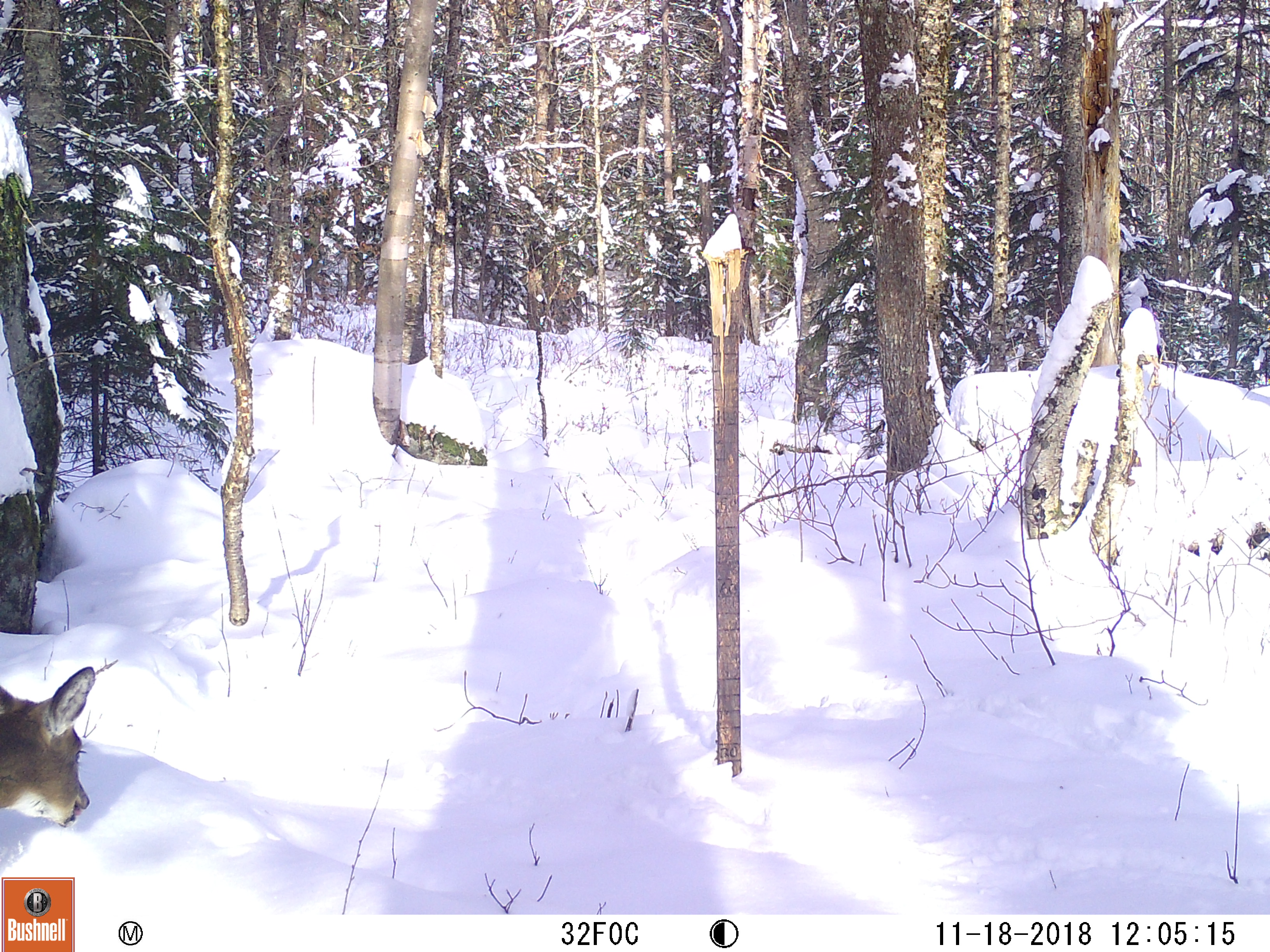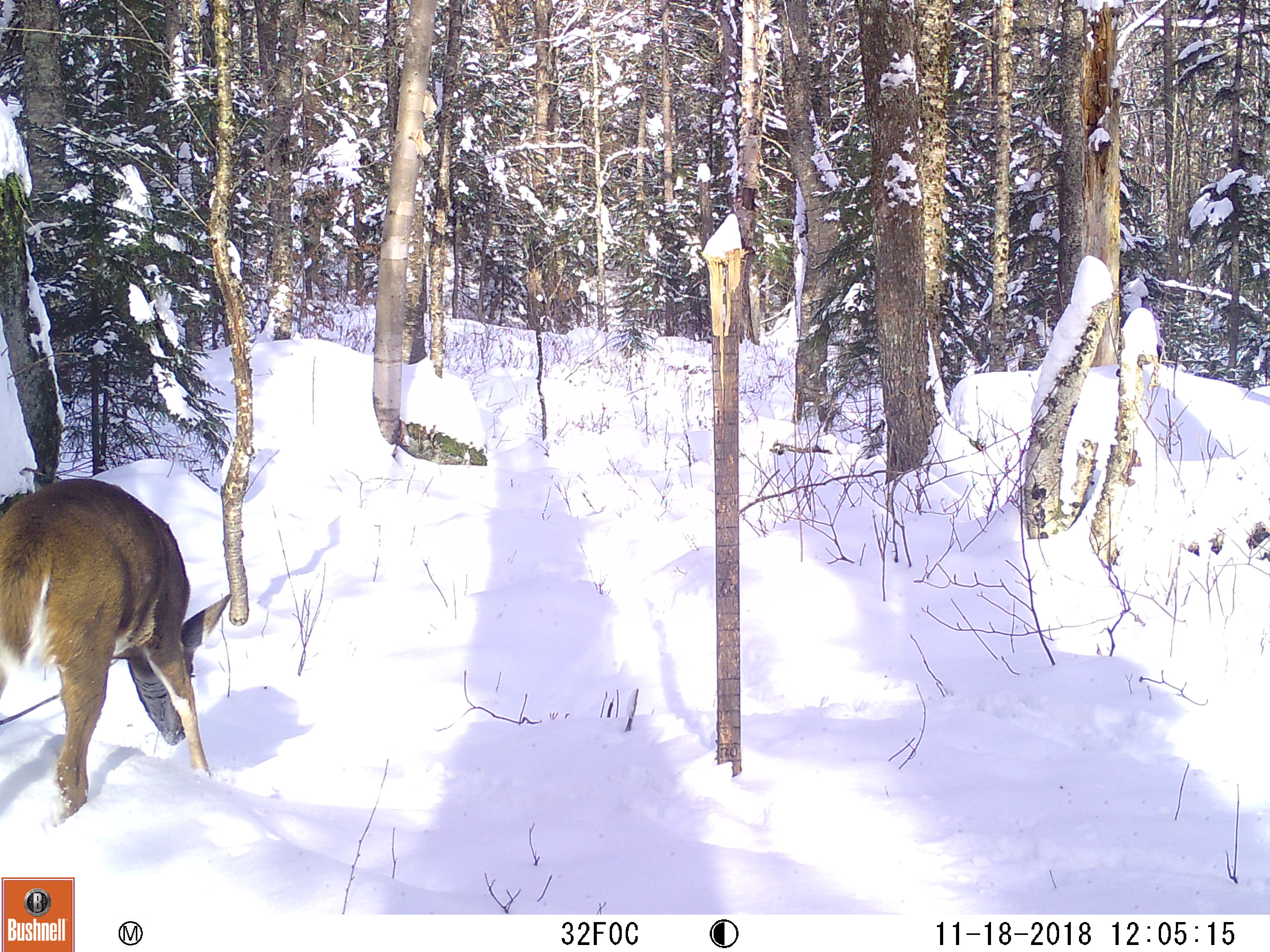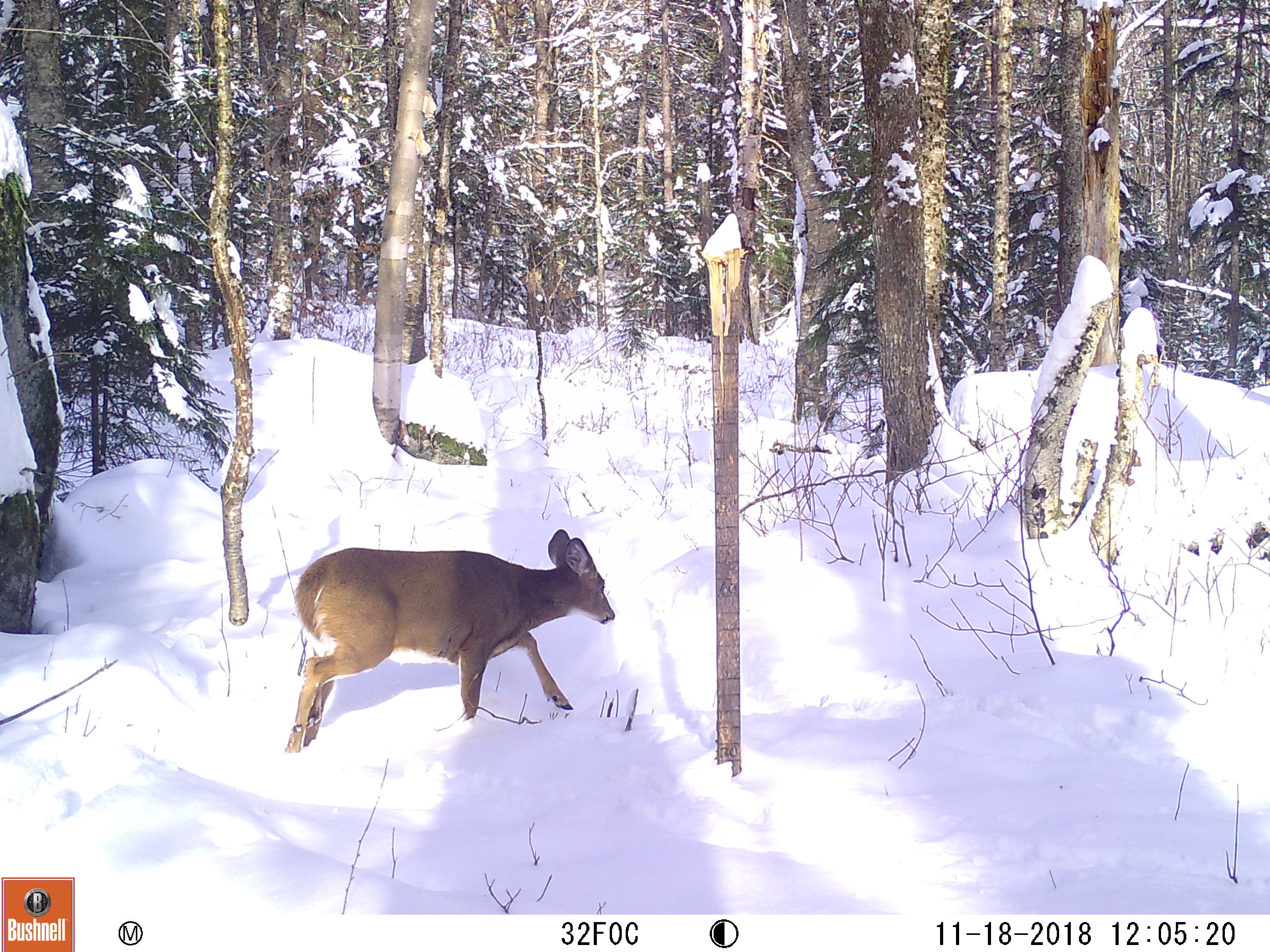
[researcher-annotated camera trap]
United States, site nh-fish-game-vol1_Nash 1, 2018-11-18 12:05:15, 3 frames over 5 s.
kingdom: Animalia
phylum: Chordata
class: Mammalia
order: Artiodactyla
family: Cervidae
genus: Odocoileus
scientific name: Odocoileus virginianus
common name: white-tailed deer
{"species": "white-tailed deer (Odocoileus virginianus)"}